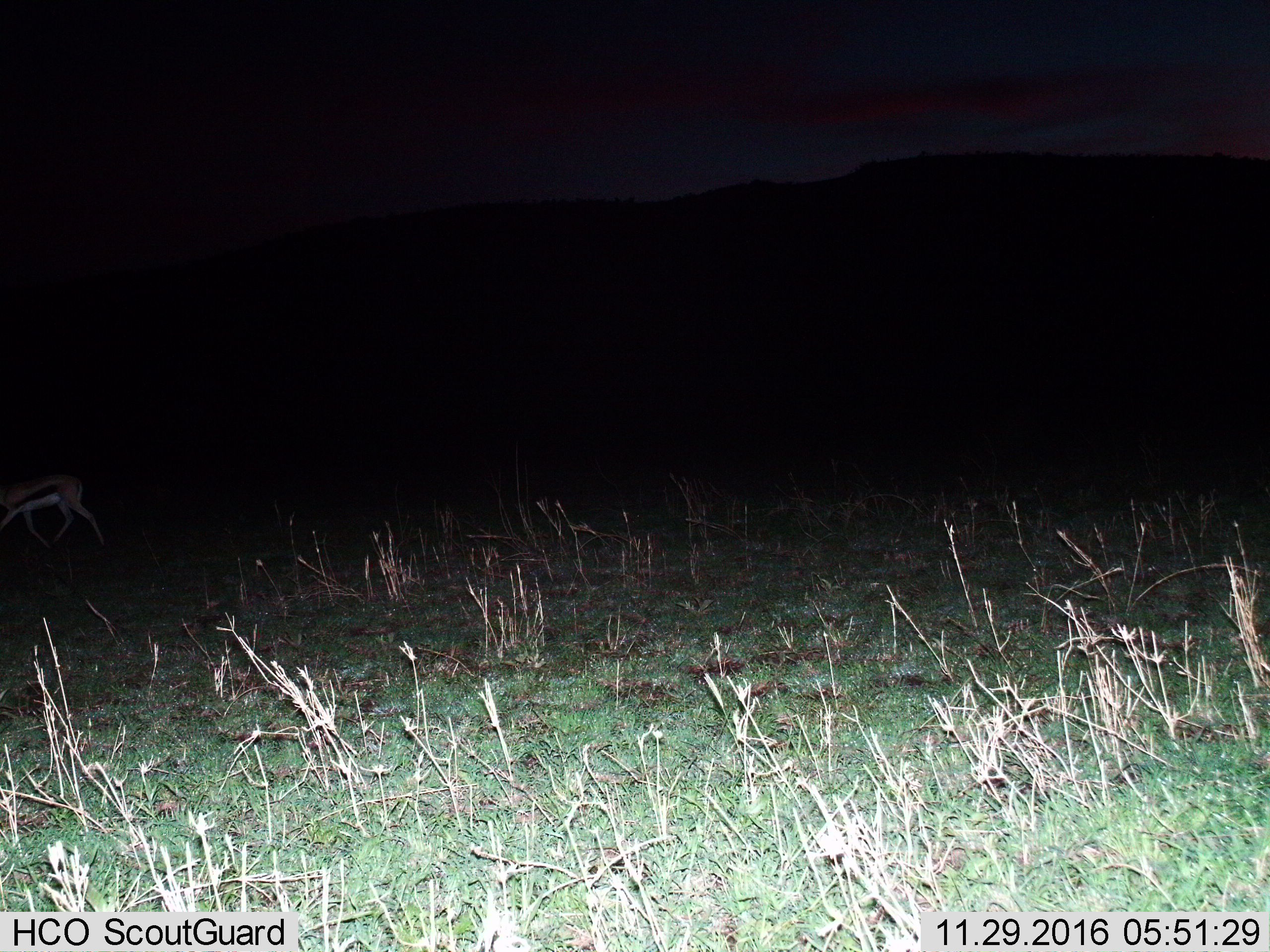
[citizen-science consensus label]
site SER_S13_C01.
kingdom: Animalia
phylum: Chordata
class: Mammalia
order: Artiodactyla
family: Bovidae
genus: Eudorcas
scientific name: Eudorcas thomsonii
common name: thomson's gazelle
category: gazellethomsons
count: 1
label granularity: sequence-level